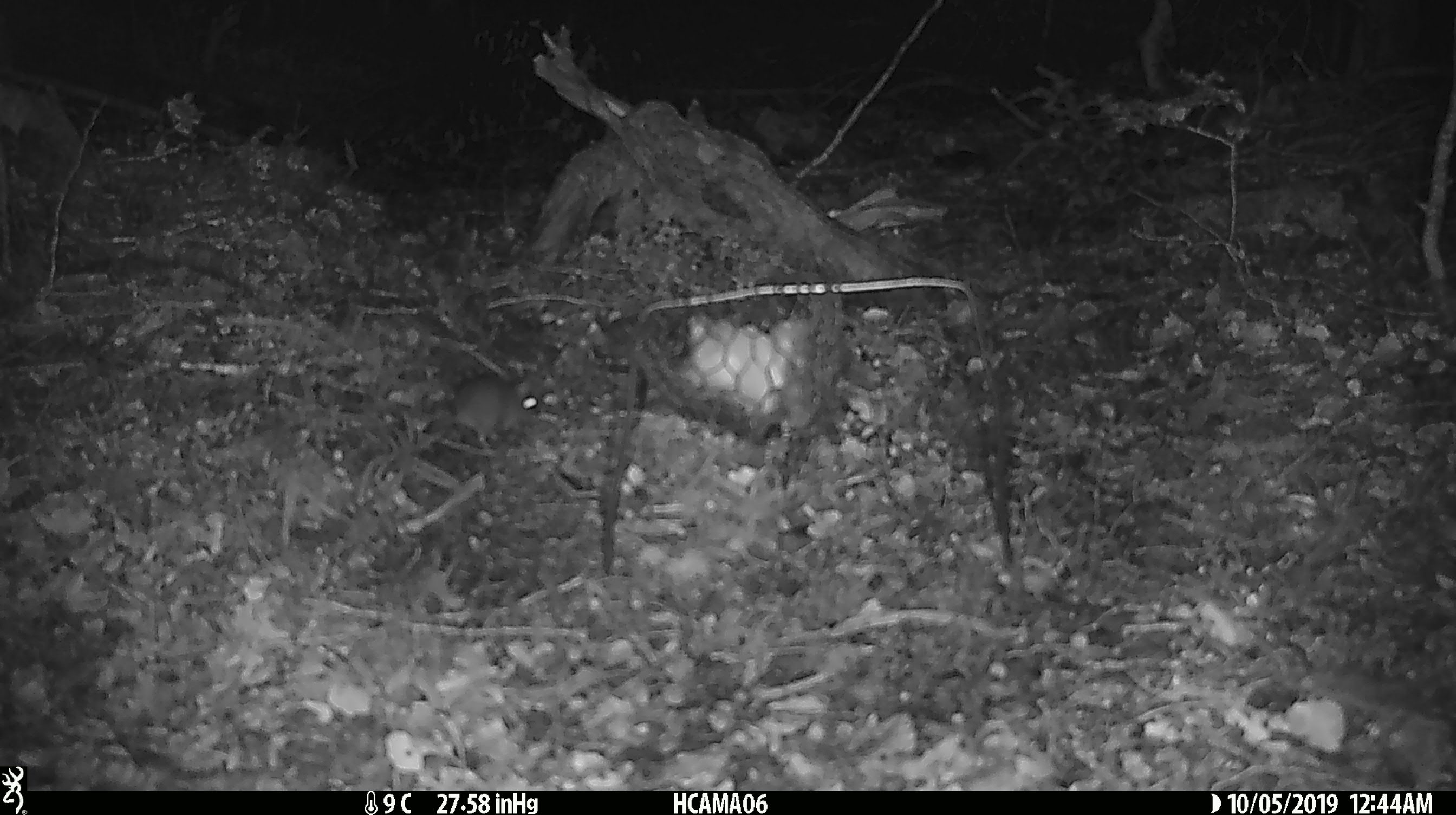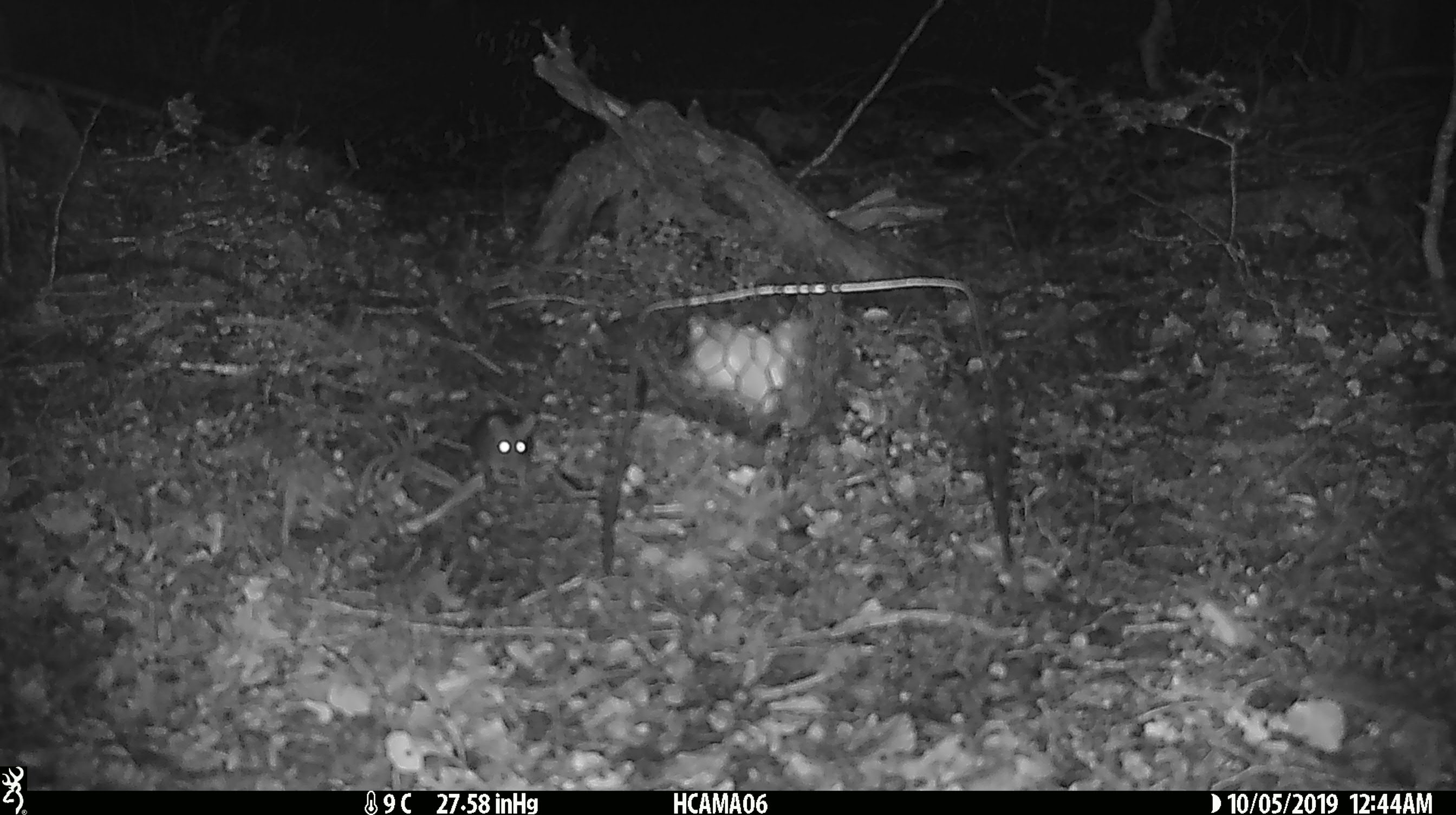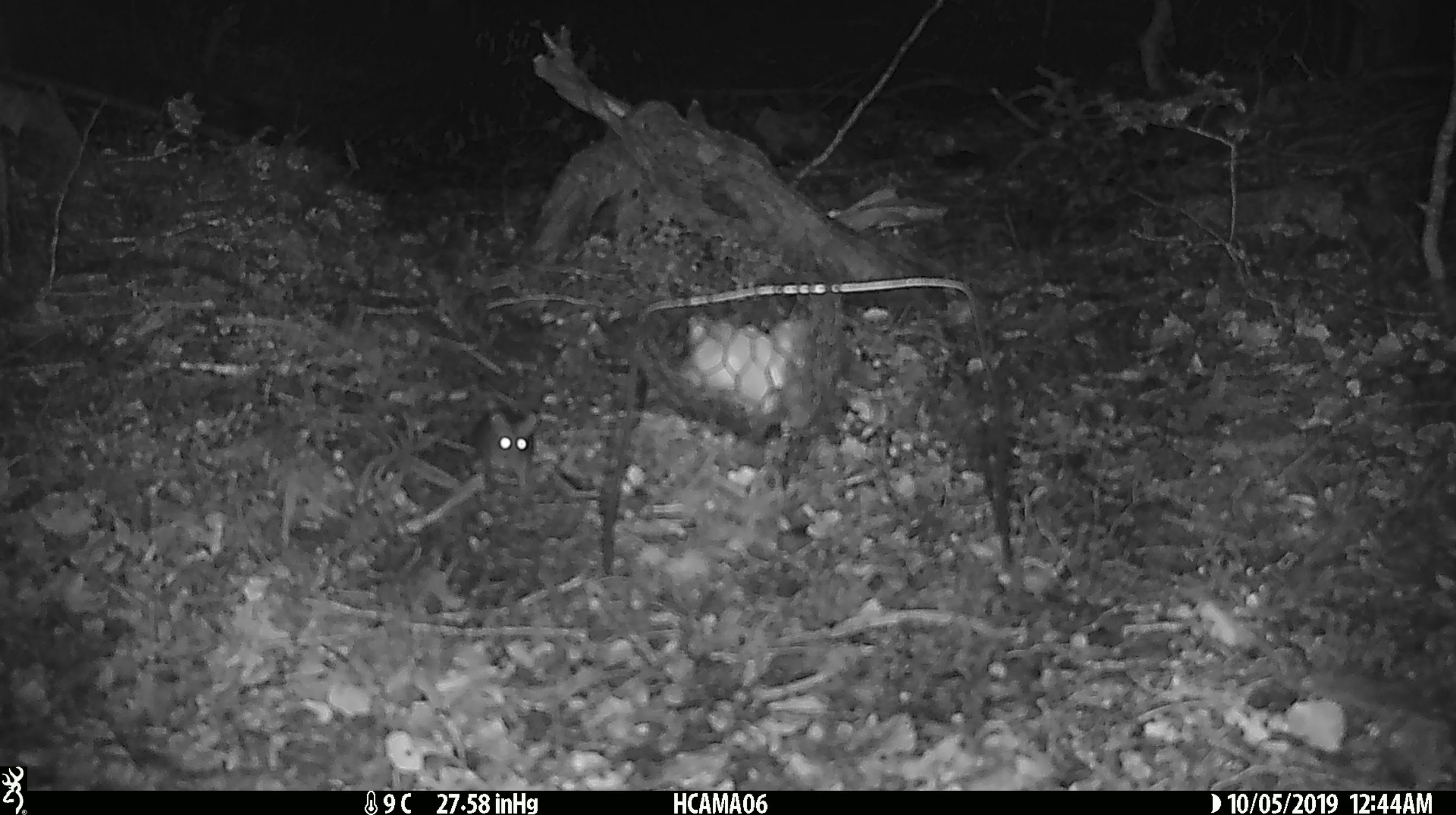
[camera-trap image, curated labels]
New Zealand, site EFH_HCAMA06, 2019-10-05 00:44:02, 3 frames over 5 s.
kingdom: Animalia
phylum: Chordata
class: Mammalia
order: Rodentia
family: Muridae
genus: Mus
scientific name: Mus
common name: mouse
Mouse (Mus).